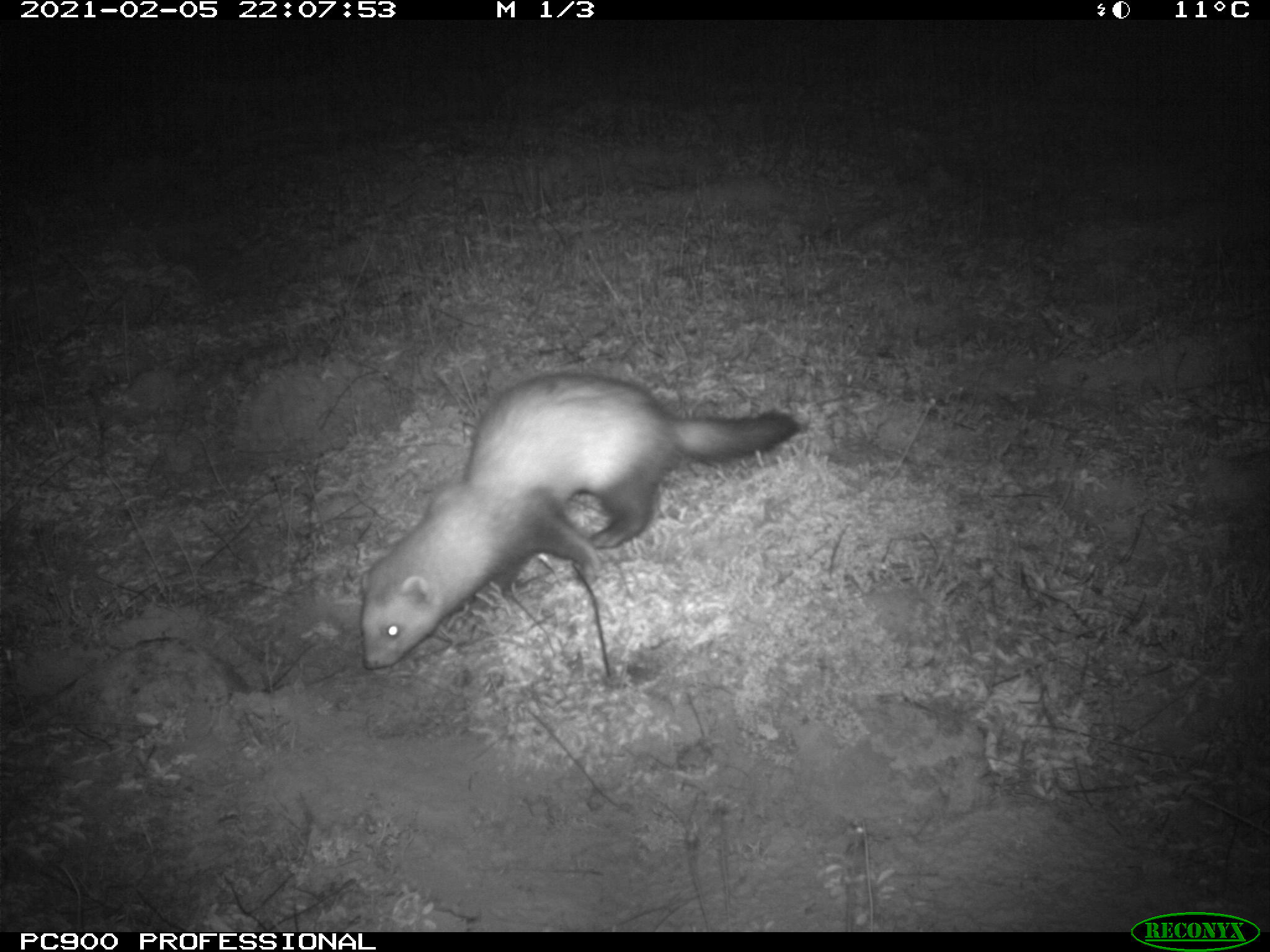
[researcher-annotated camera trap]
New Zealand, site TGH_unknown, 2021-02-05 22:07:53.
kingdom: Animalia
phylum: Chordata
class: Mammalia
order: Carnivora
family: Mustelidae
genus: Mustela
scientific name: Mustela furo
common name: ferret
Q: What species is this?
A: Ferret (Mustela furo).